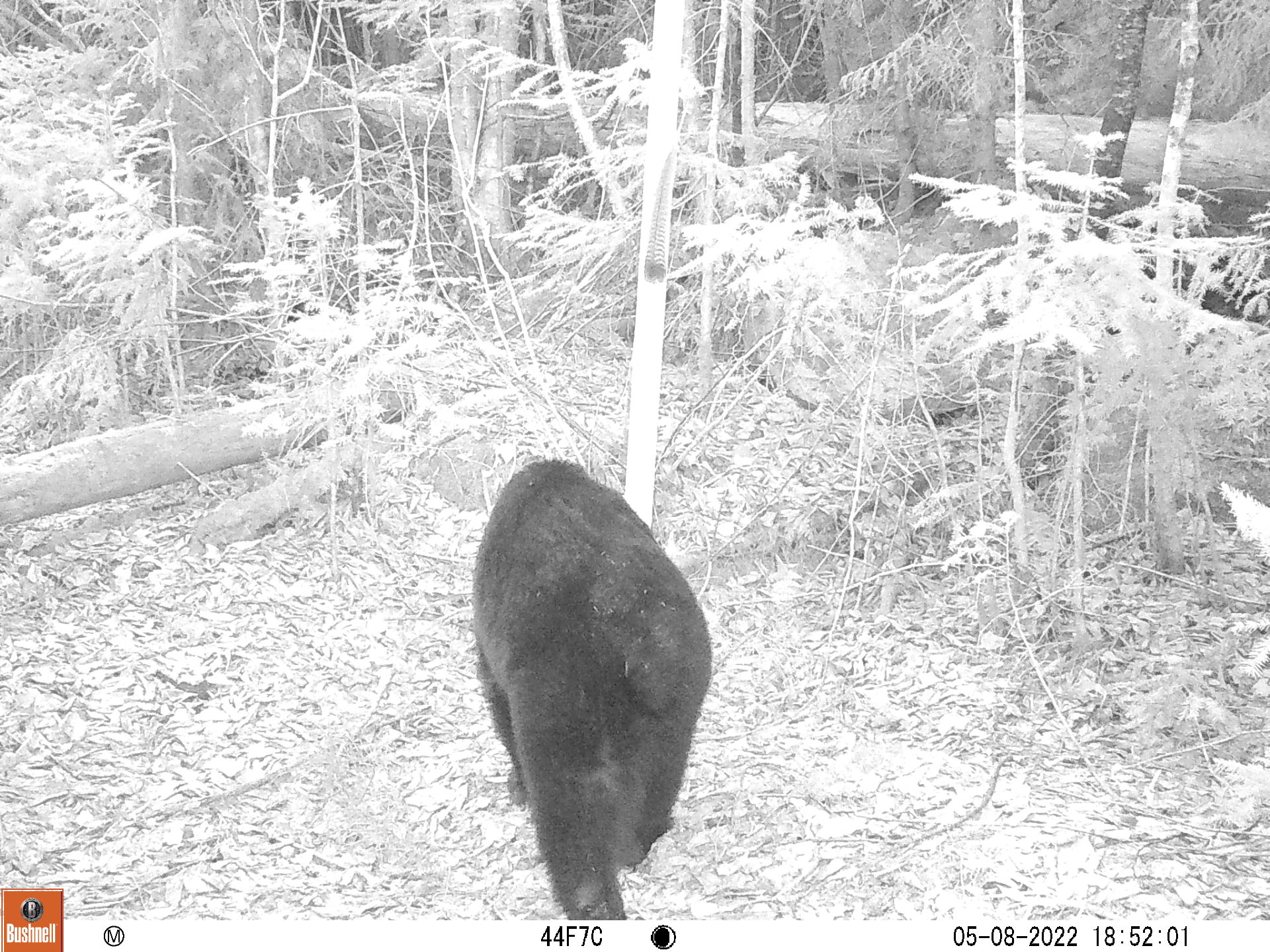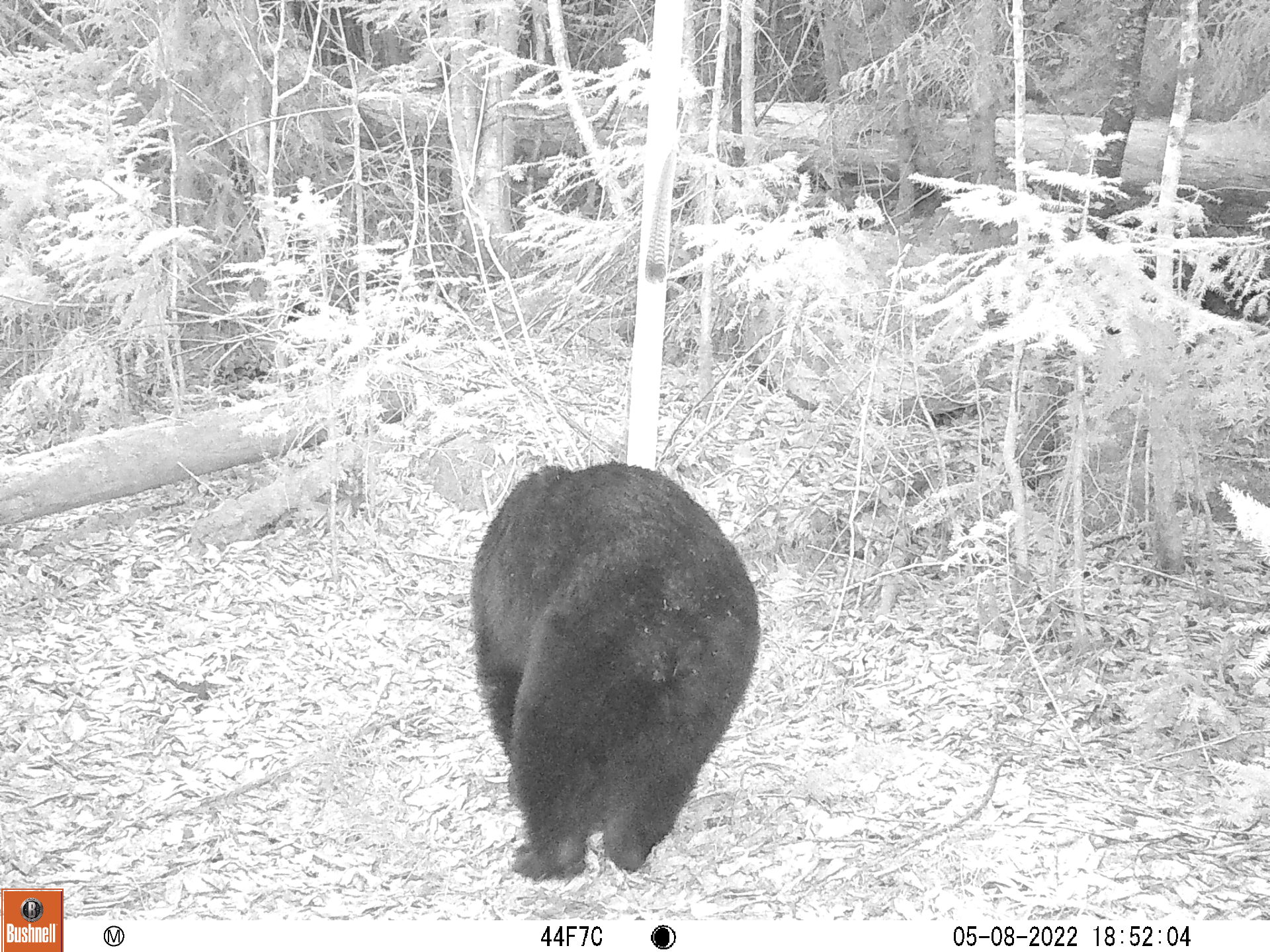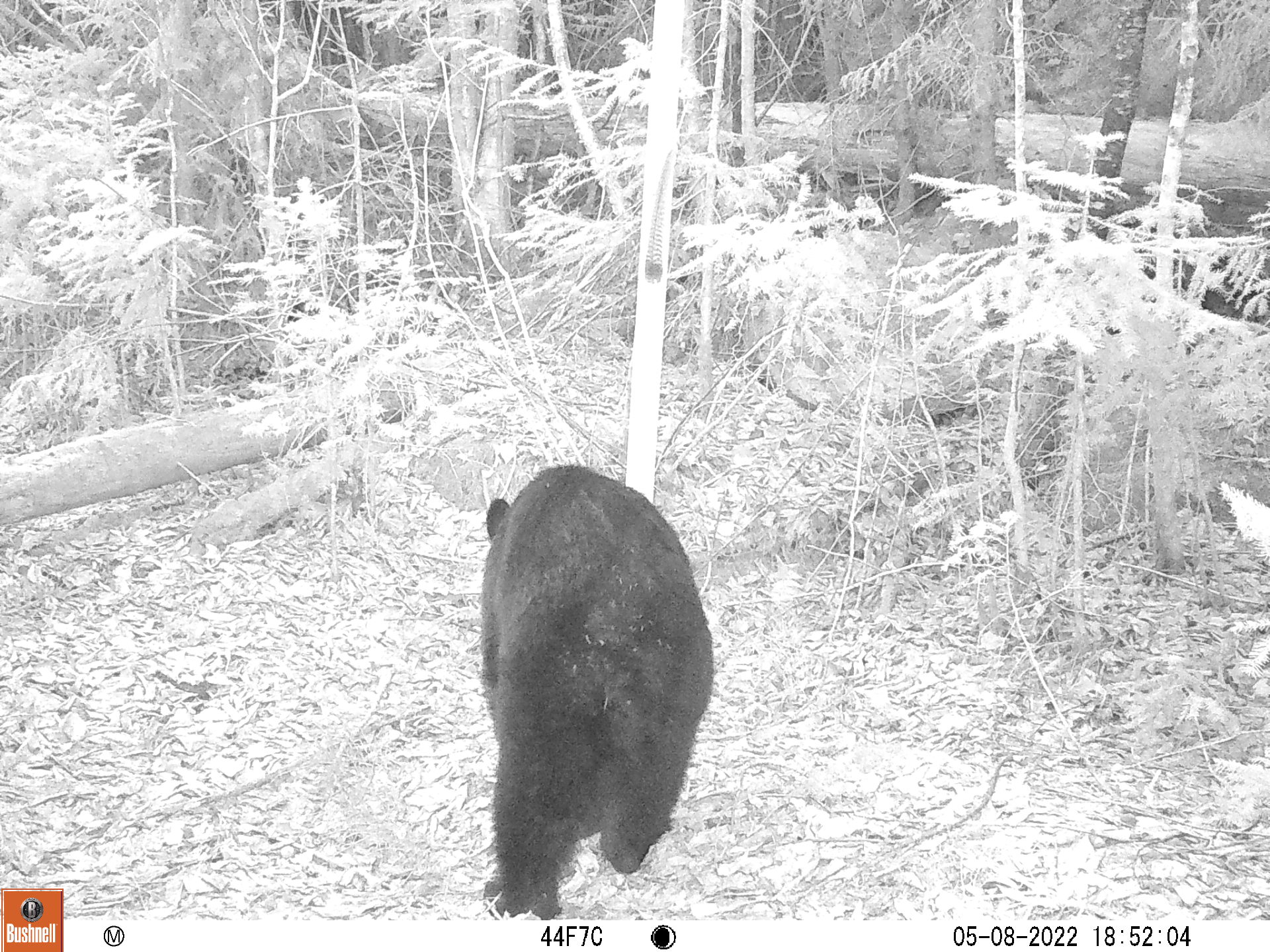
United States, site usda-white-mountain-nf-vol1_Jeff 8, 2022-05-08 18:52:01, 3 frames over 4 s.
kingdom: Animalia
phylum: Chordata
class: Mammalia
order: Carnivora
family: Ursidae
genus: Ursus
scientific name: Ursus americanus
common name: black bear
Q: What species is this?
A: Black bear (Ursus americanus).